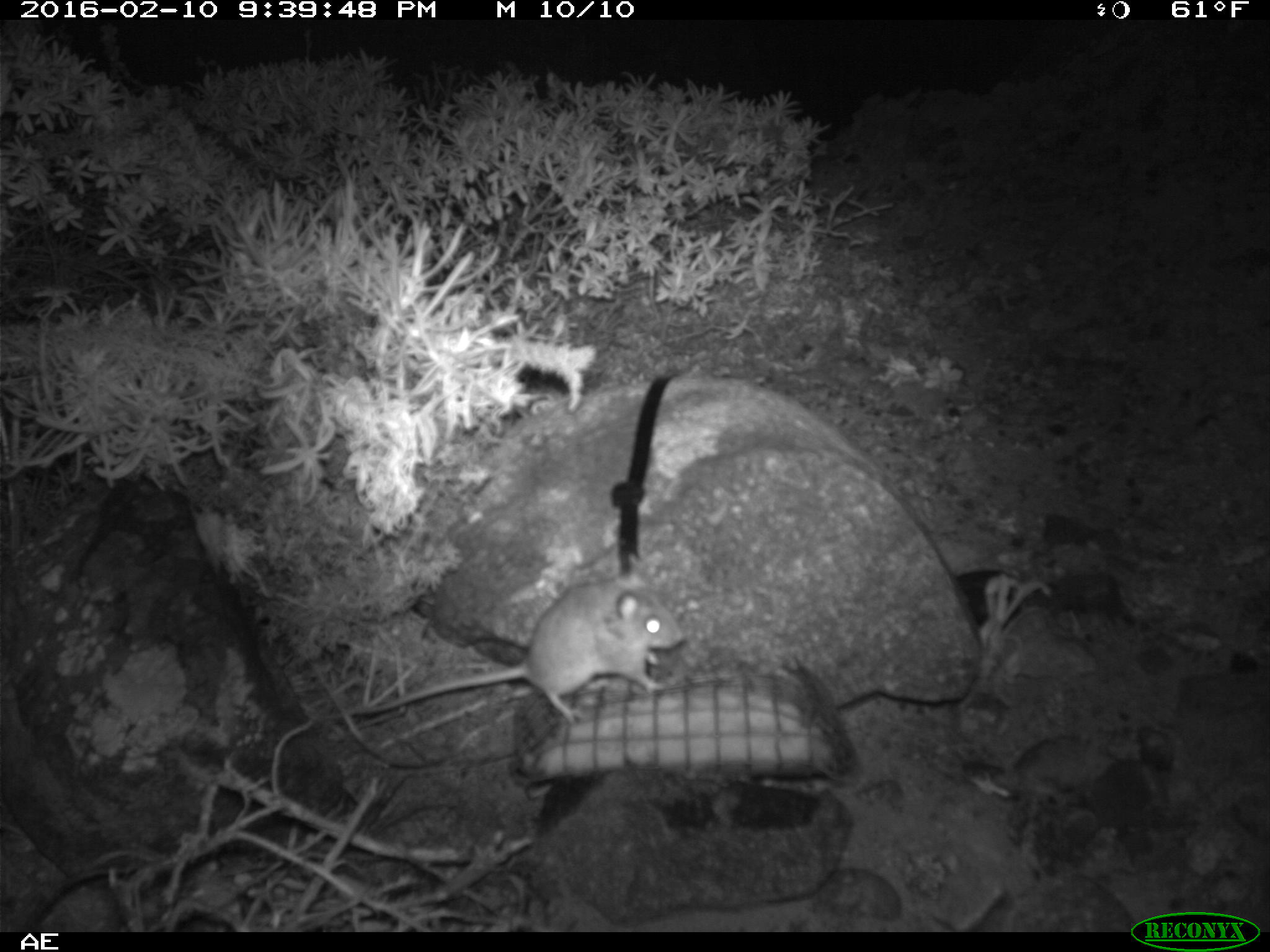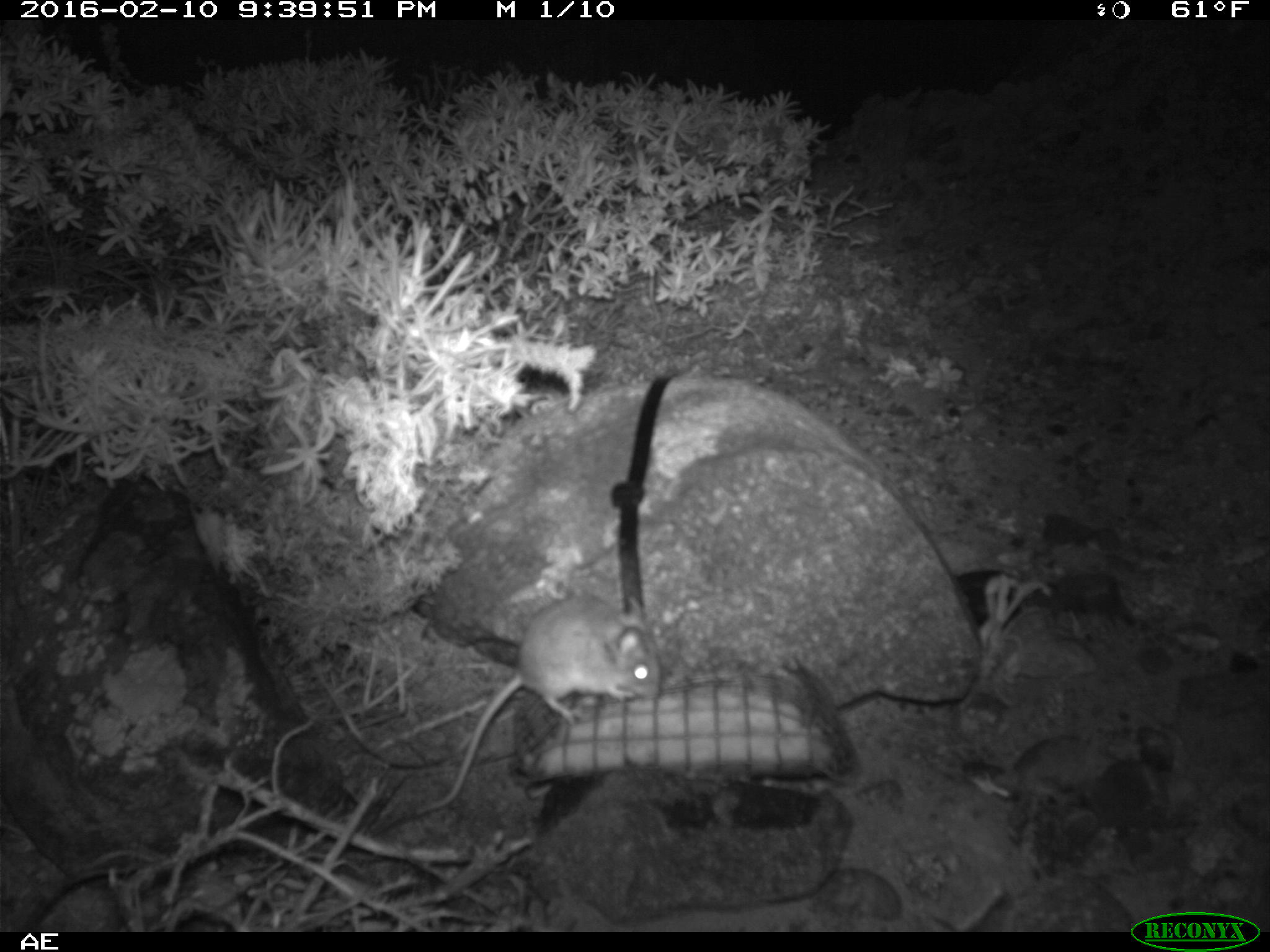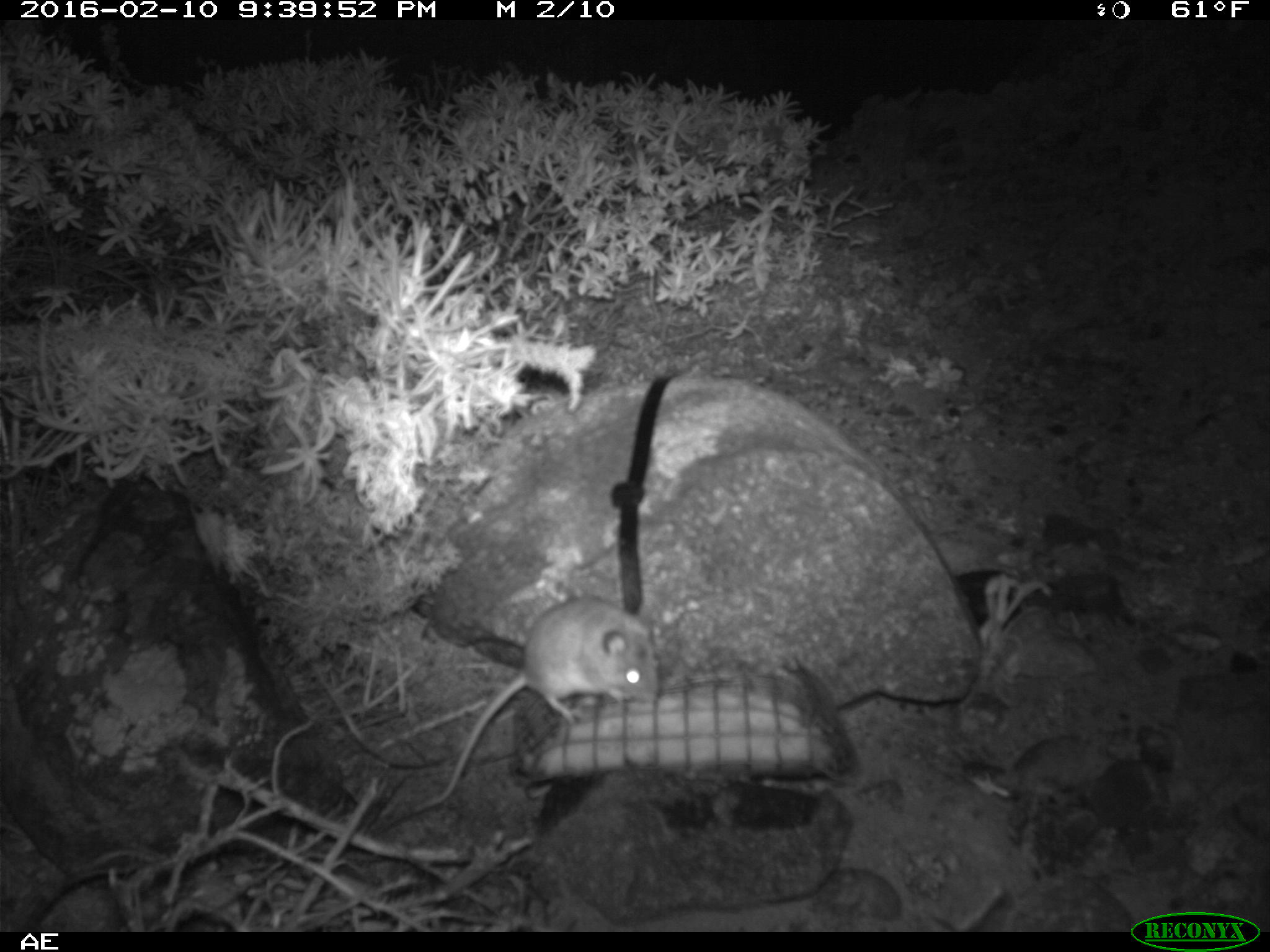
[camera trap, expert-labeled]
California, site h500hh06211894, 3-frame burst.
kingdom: Animalia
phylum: Chordata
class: Mammalia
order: Rodentia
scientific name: Rodentia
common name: rodent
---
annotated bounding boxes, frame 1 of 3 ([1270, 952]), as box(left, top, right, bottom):
rodent: box(327, 553, 686, 723)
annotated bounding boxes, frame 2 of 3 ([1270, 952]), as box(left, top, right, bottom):
rodent: box(411, 591, 660, 818)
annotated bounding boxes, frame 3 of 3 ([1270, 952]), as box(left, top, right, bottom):
rodent: box(411, 596, 658, 813)